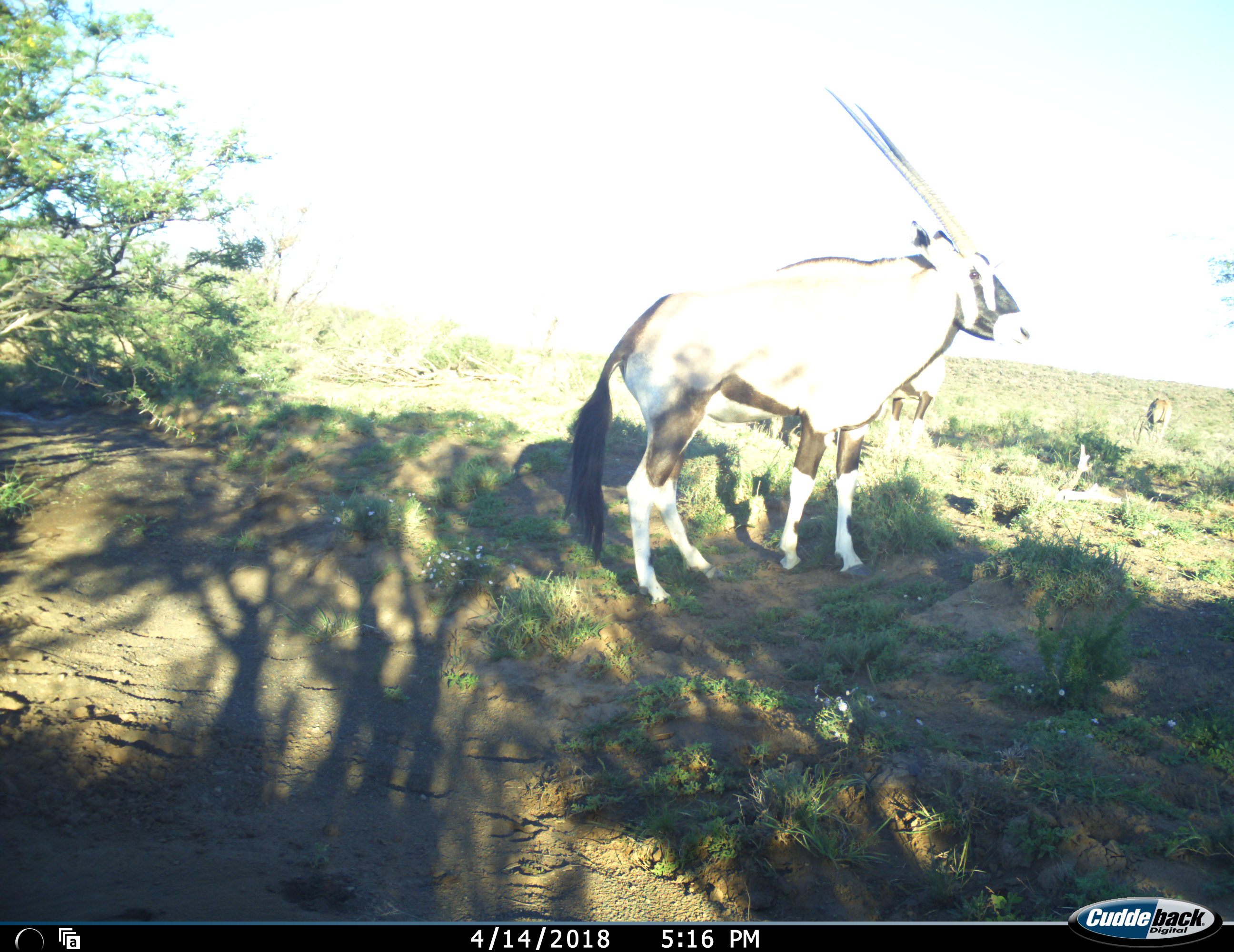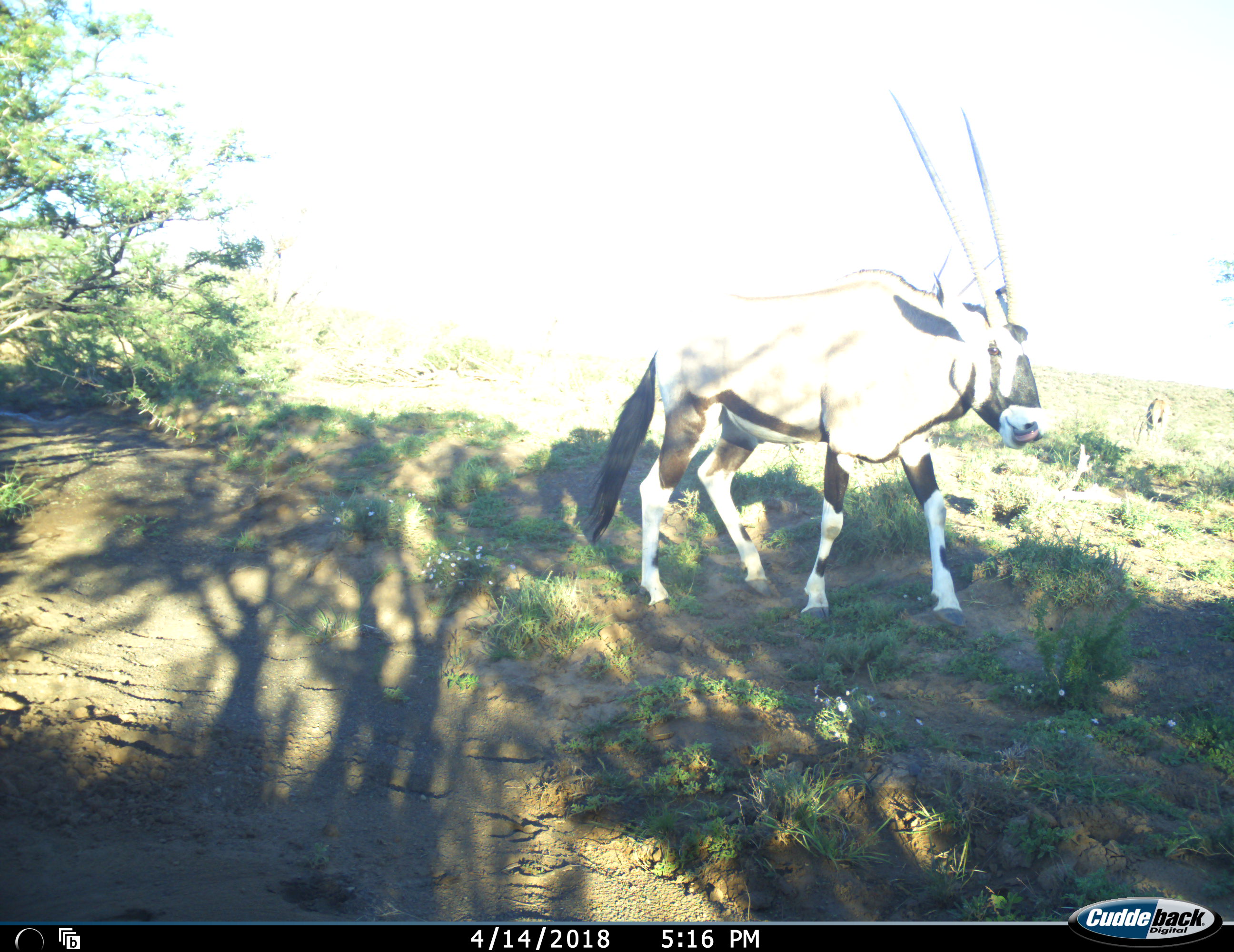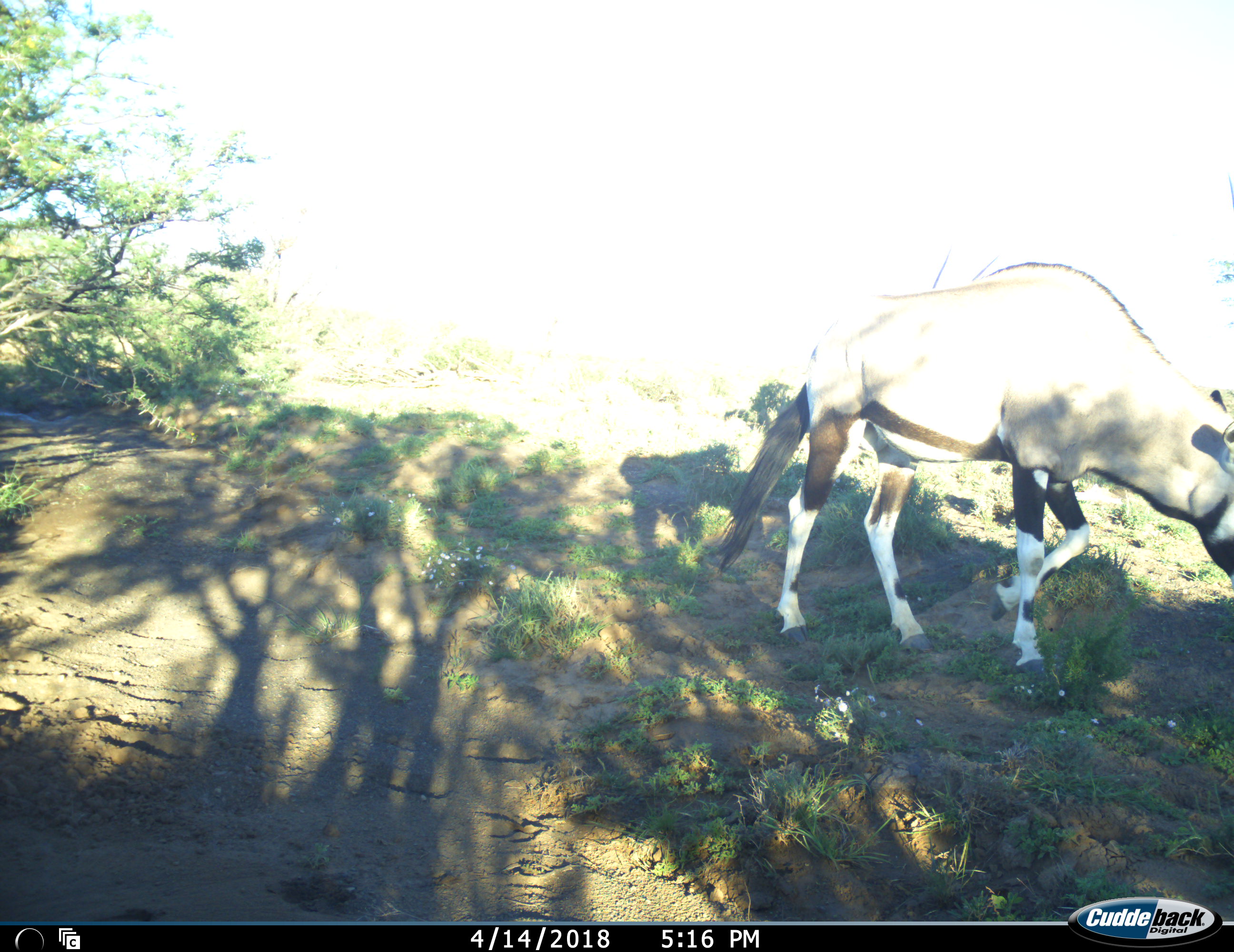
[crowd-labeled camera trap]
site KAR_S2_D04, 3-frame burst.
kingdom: Animalia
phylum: Chordata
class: Mammalia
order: Artiodactyla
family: Bovidae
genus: Oryx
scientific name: Oryx gazella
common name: gemsbok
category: oryx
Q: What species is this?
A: Oryx (gemsbok) (Oryx gazella).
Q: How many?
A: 1.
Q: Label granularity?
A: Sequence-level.